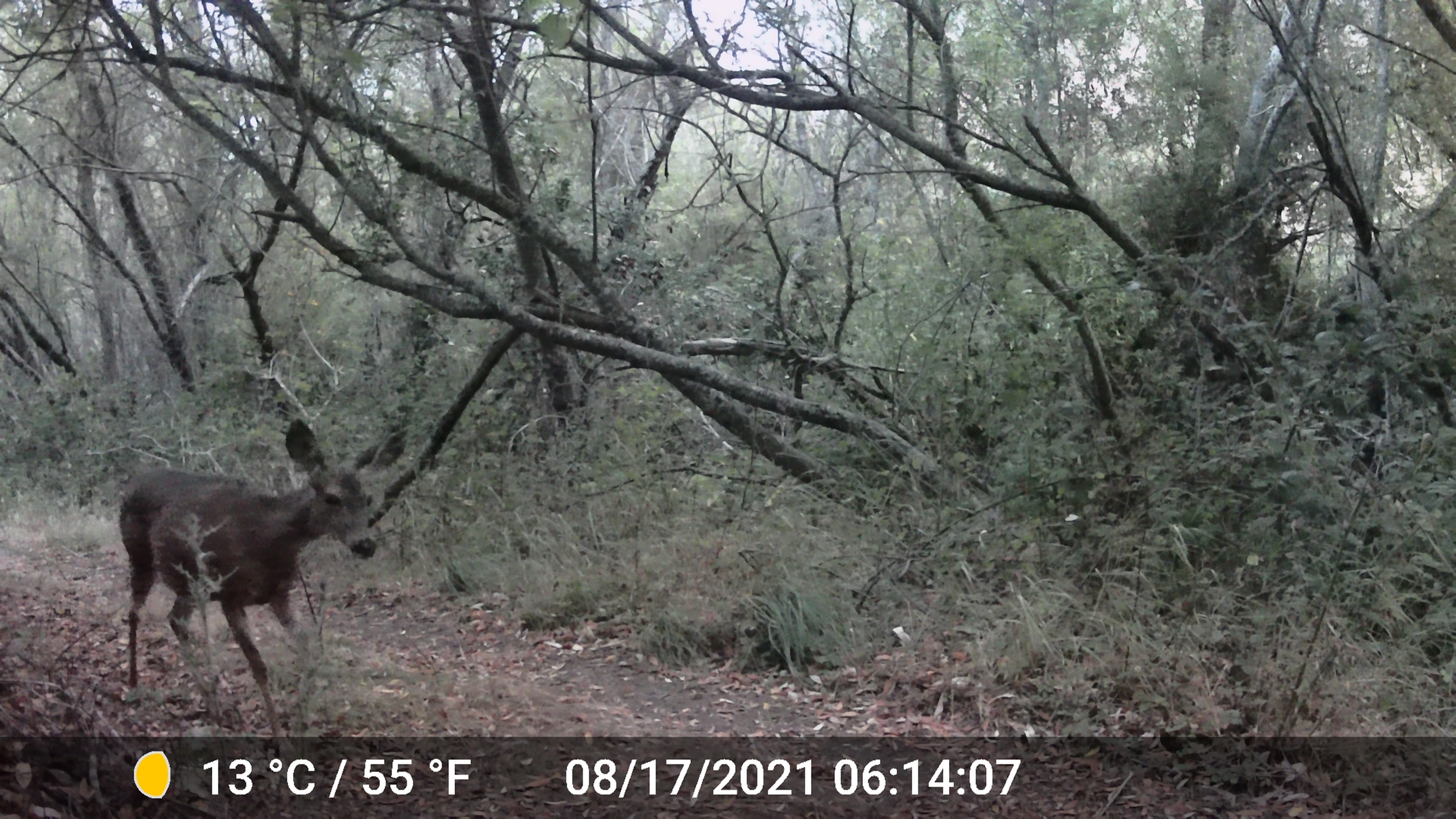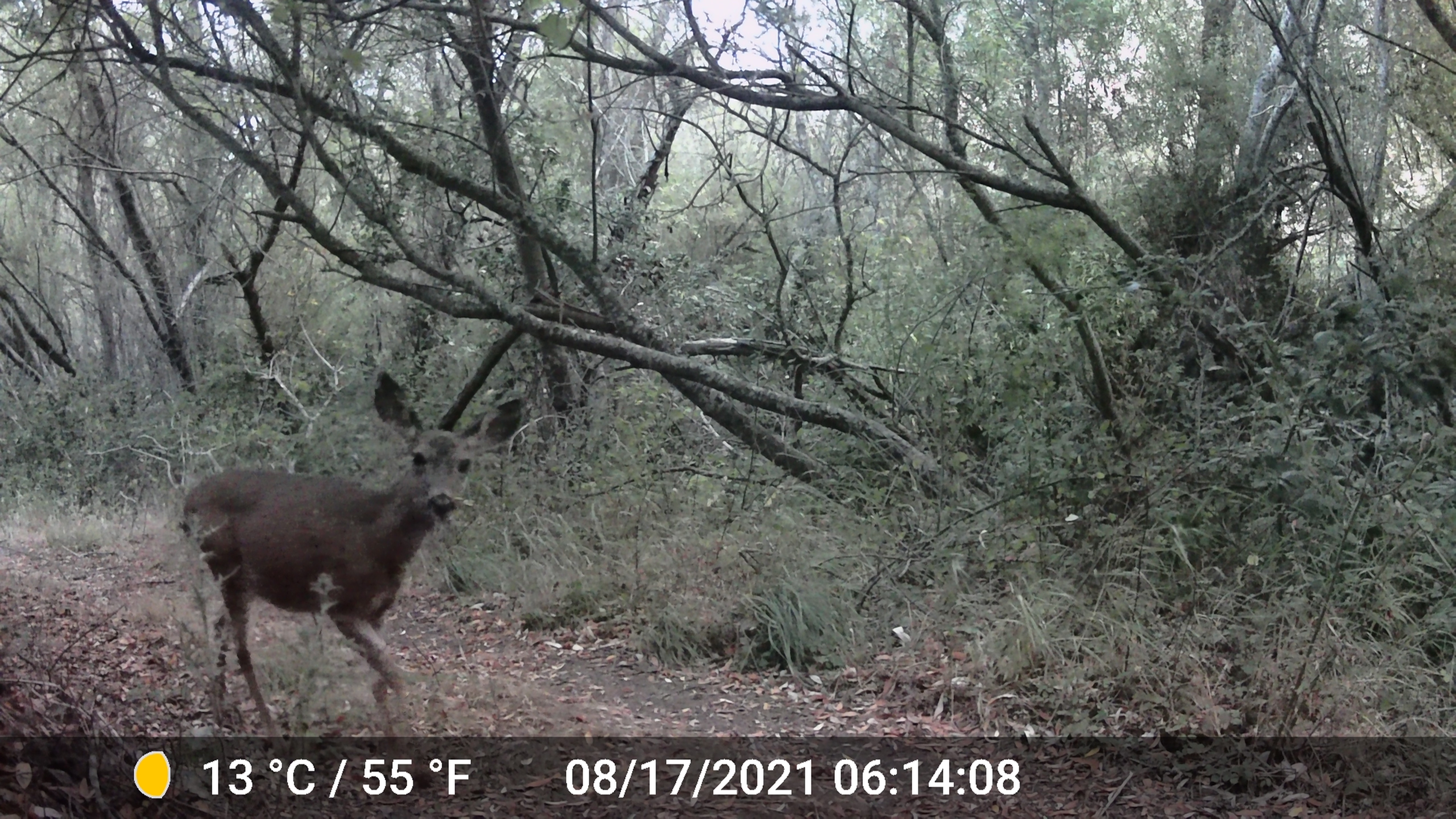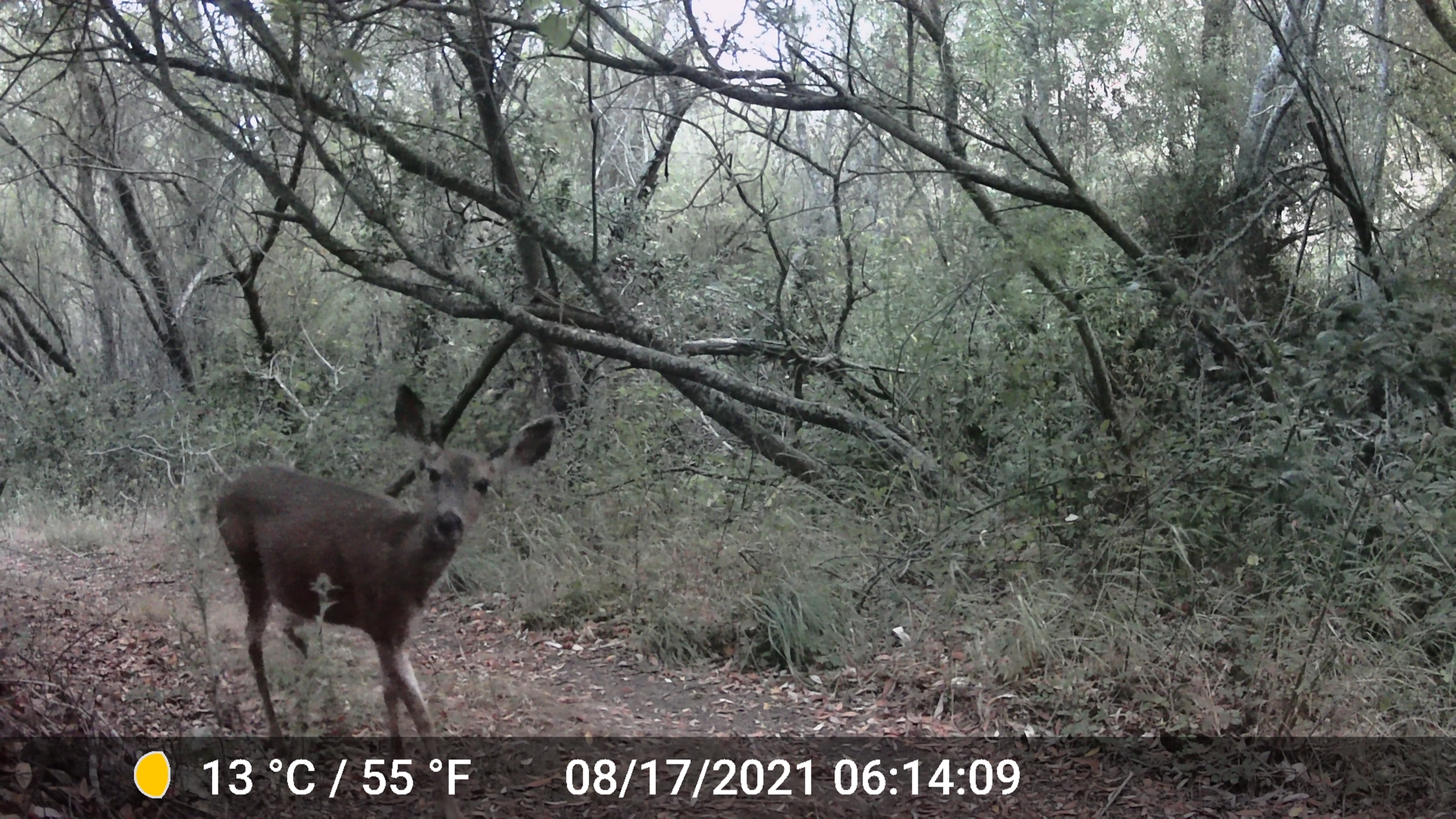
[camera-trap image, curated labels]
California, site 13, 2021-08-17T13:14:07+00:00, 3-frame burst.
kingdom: Animalia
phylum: Chordata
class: Mammalia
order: Artiodactyla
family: Cervidae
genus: Odocoileus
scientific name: Odocoileus hemionus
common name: mule deer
Mule deer (Odocoileus hemionus).